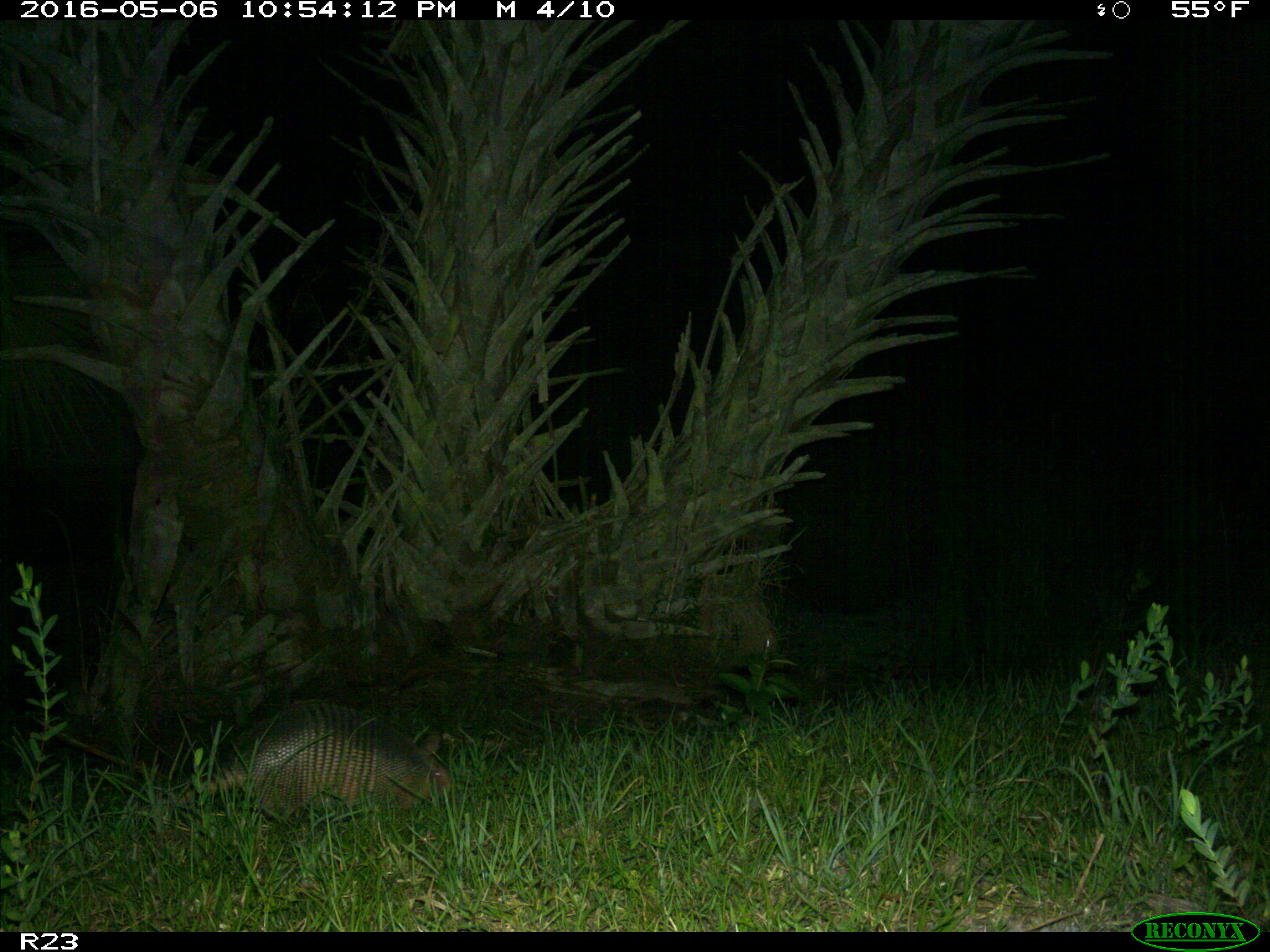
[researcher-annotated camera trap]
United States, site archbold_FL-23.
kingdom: Animalia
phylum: Chordata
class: Mammalia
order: Cingulata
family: Dasypodidae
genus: Dasypus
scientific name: Dasypus novemcinctus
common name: nine-banded armadillo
Dasypus novemcinctus (nine-banded armadillo).